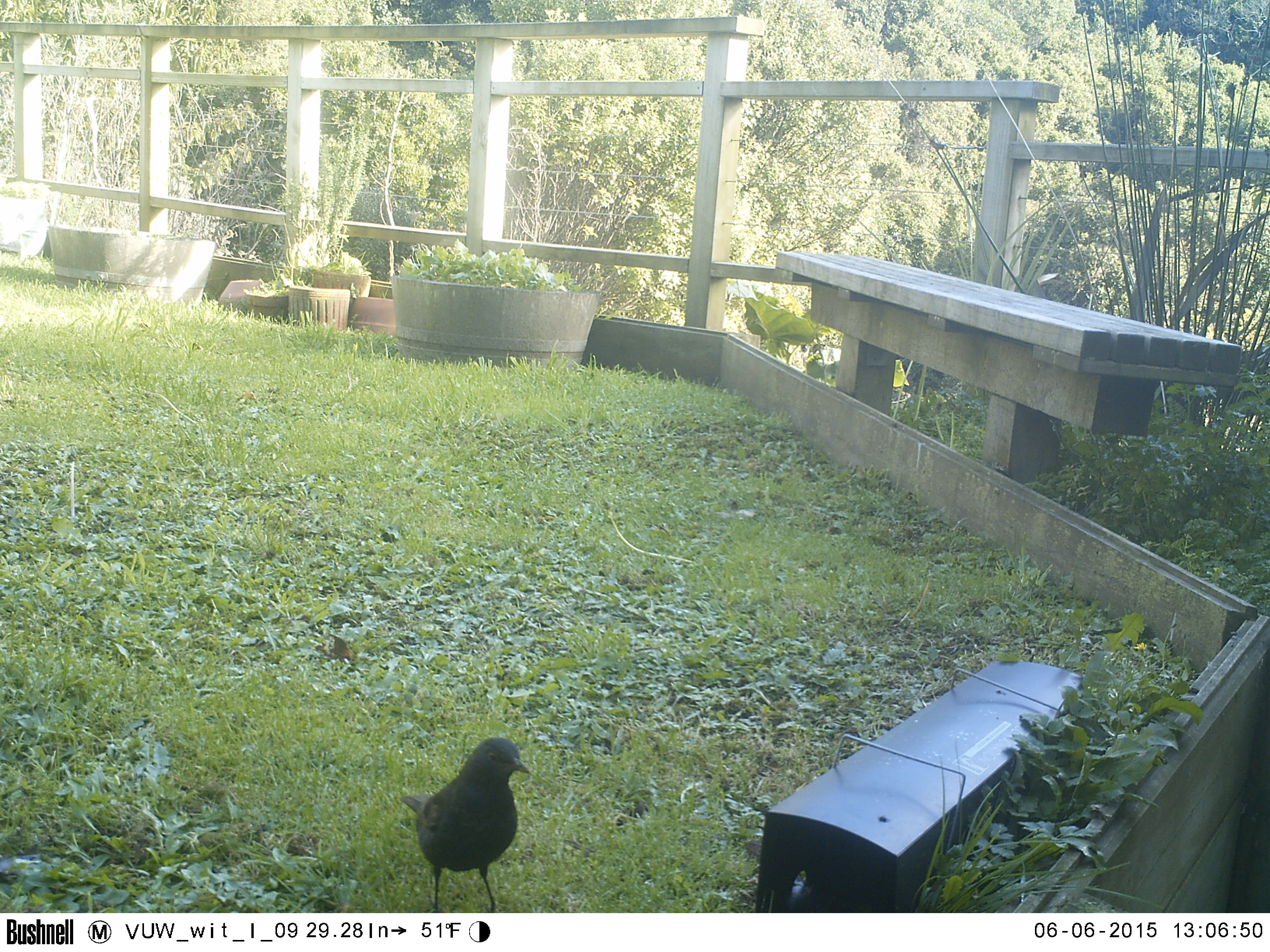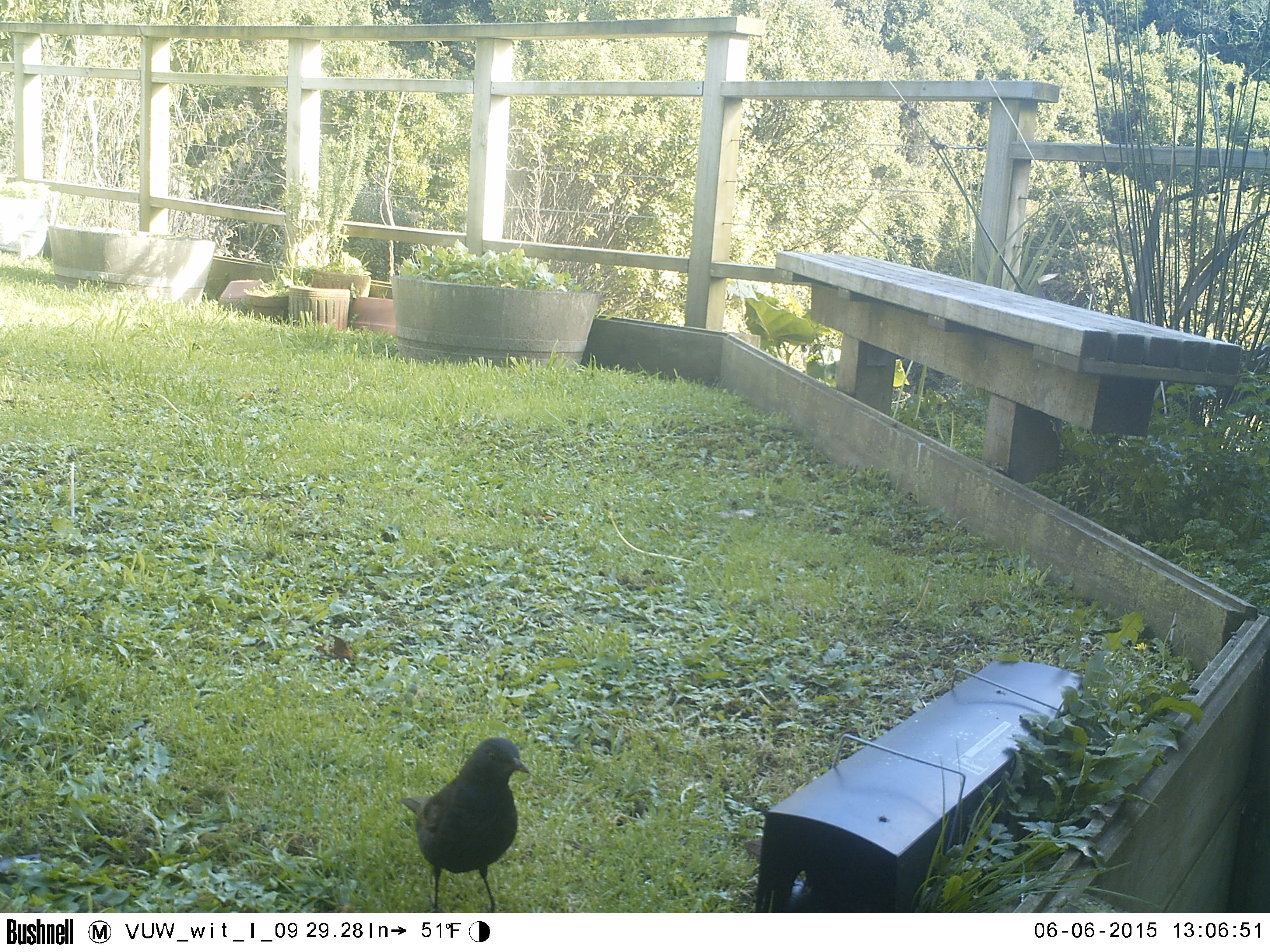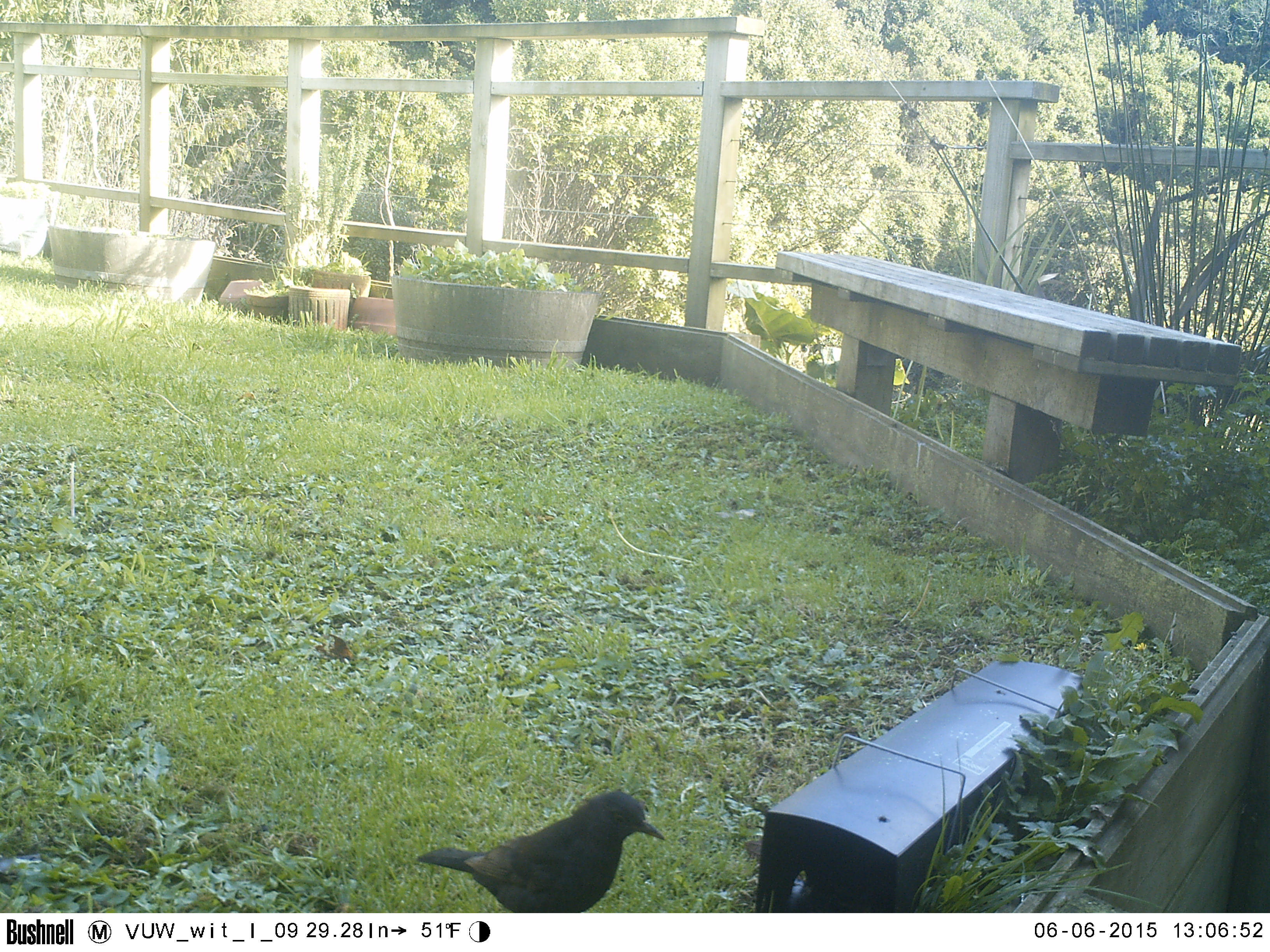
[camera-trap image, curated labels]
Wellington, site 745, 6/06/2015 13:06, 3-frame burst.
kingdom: Animalia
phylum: Chordata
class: Aves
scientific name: Aves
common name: bird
Bird (Aves).